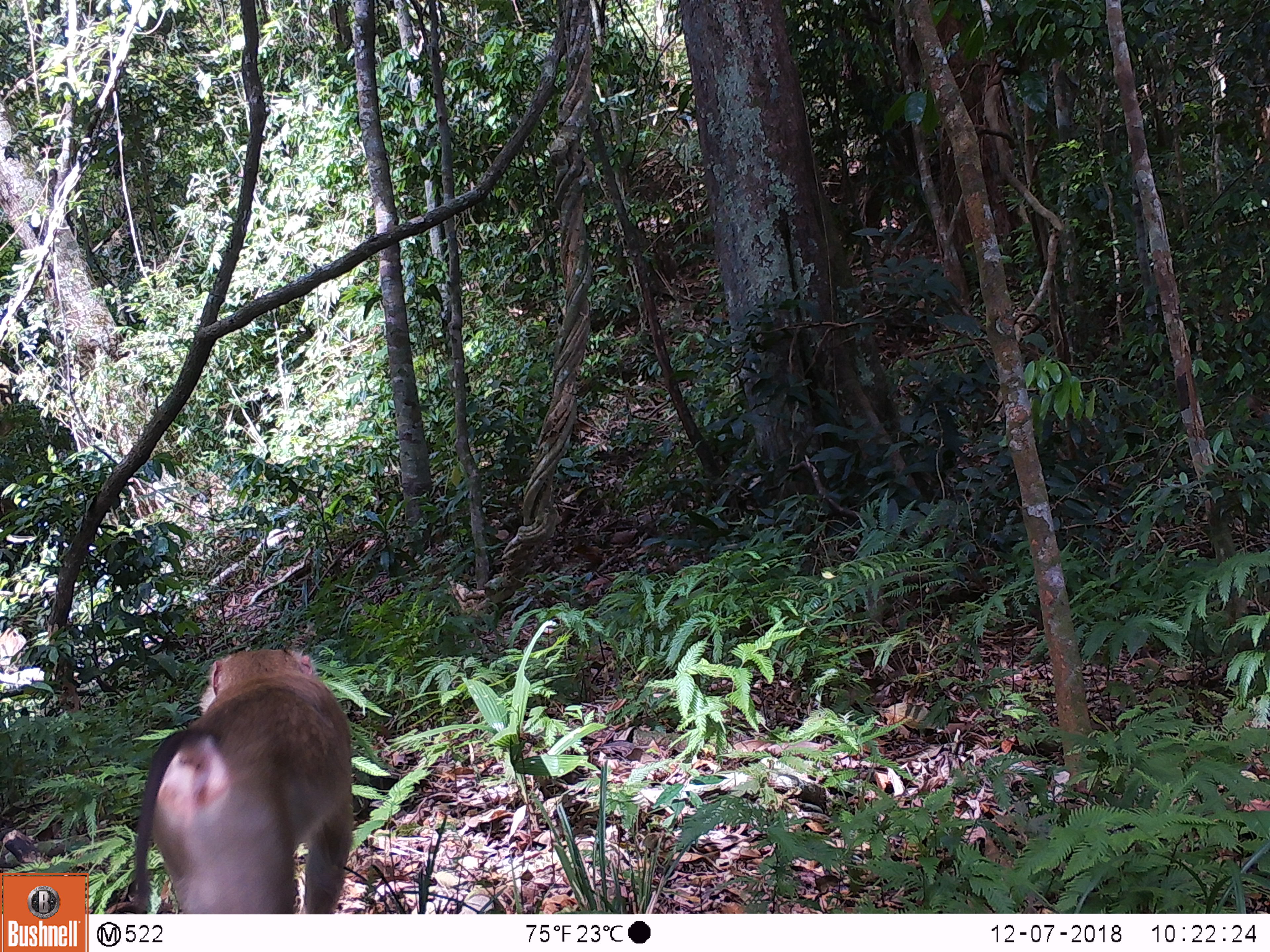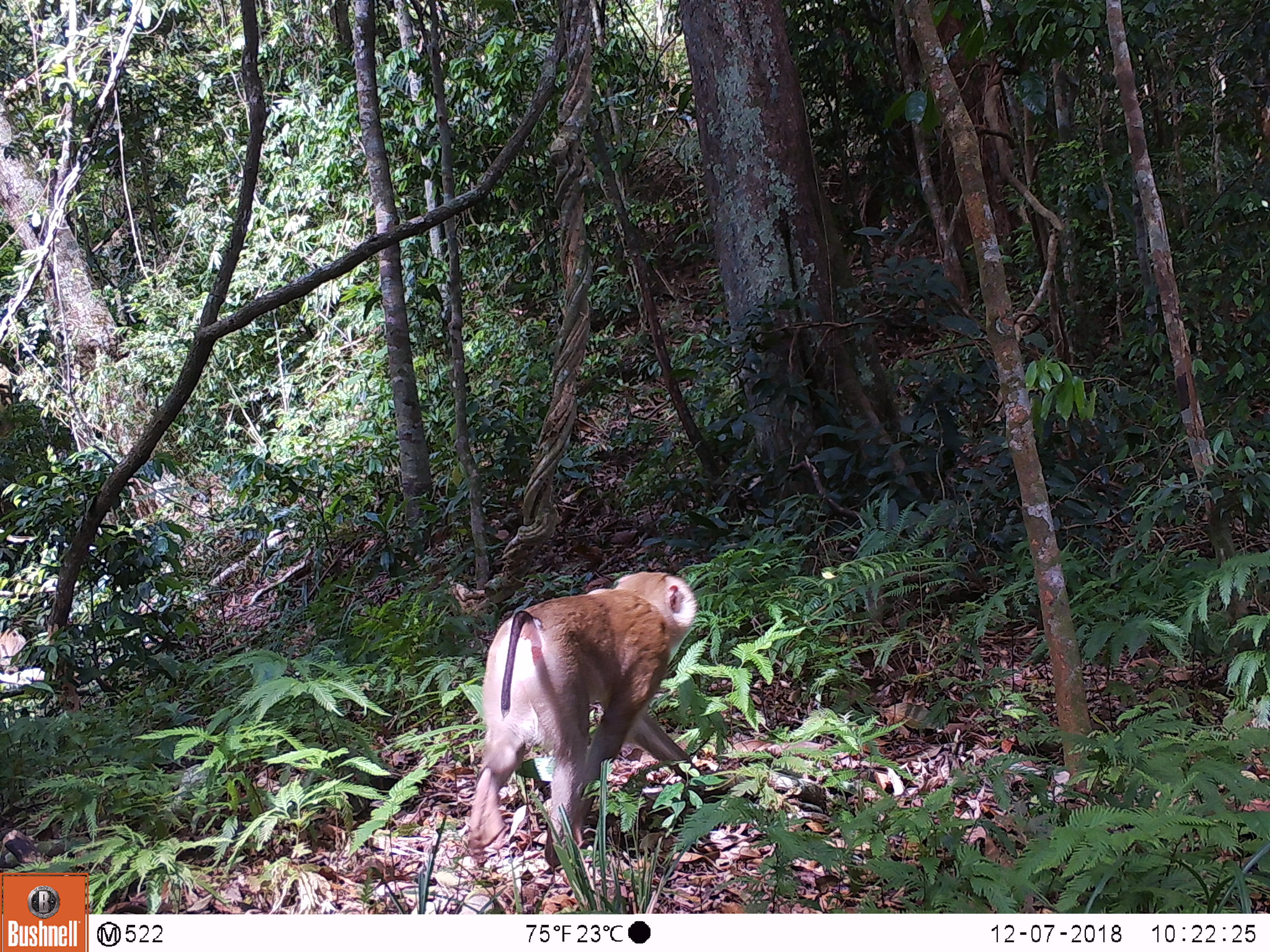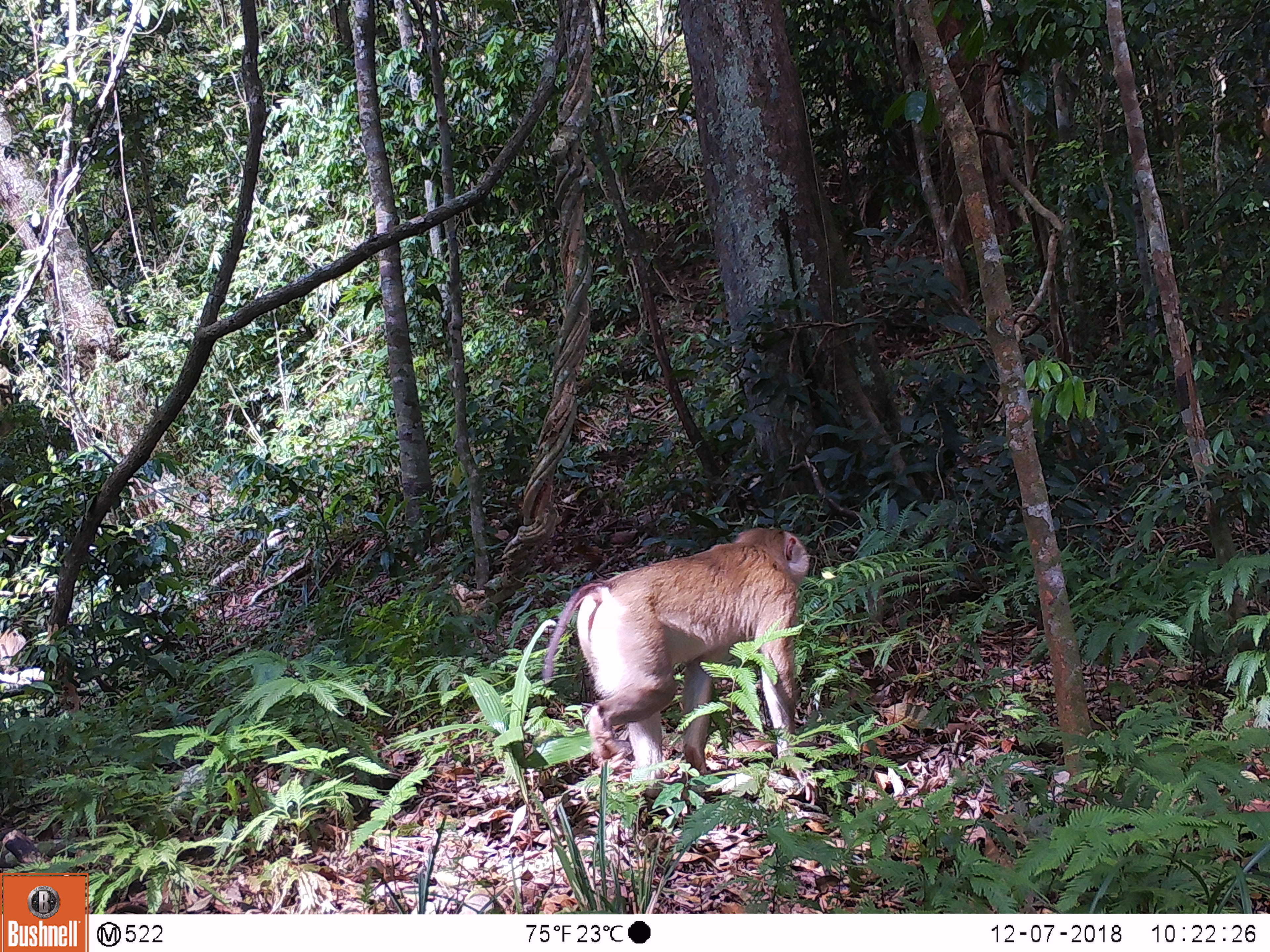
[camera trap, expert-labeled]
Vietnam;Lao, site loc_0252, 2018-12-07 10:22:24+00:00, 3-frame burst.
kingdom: Animalia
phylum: Chordata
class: Mammalia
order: Primates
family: Cercopithecidae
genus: Macaca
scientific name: Macaca nemestrina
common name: pig-tailed macaque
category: pig tailed macaque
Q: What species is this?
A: Pig tailed macaque (pig-tailed macaque) (Macaca nemestrina).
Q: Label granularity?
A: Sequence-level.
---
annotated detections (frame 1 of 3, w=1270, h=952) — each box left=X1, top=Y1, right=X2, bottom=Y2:
pig tailed macaque: left=102, top=647, right=355, bottom=913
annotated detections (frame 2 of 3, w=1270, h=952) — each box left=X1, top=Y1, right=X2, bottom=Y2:
pig tailed macaque: left=463, top=569, right=731, bottom=867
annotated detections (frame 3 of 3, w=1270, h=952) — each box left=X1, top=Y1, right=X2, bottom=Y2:
pig tailed macaque: left=541, top=525, right=823, bottom=806